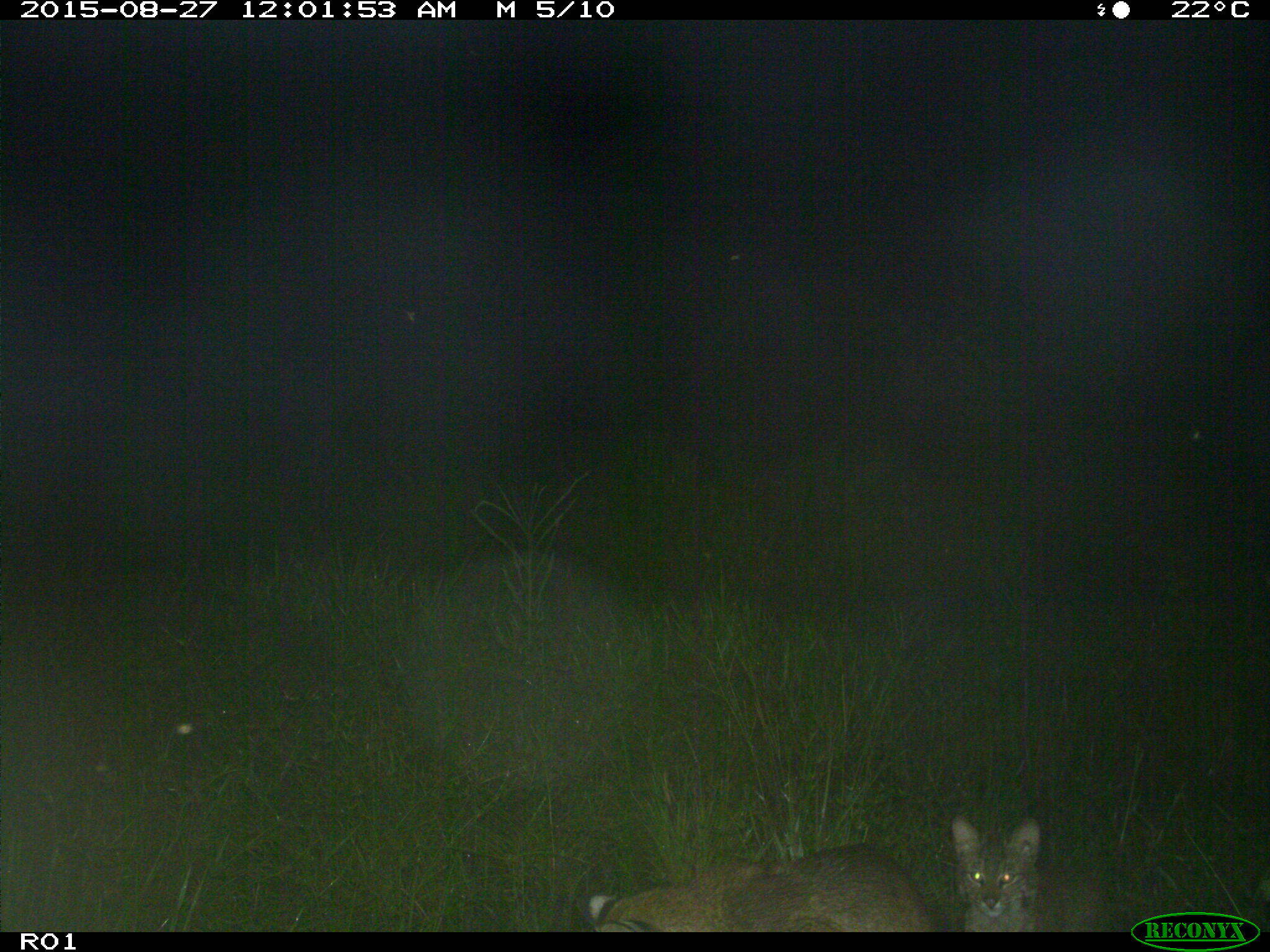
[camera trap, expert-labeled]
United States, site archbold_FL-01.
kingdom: Animalia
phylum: Chordata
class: Mammalia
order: Carnivora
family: Felidae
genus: Lynx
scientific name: Lynx rufus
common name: bobcat